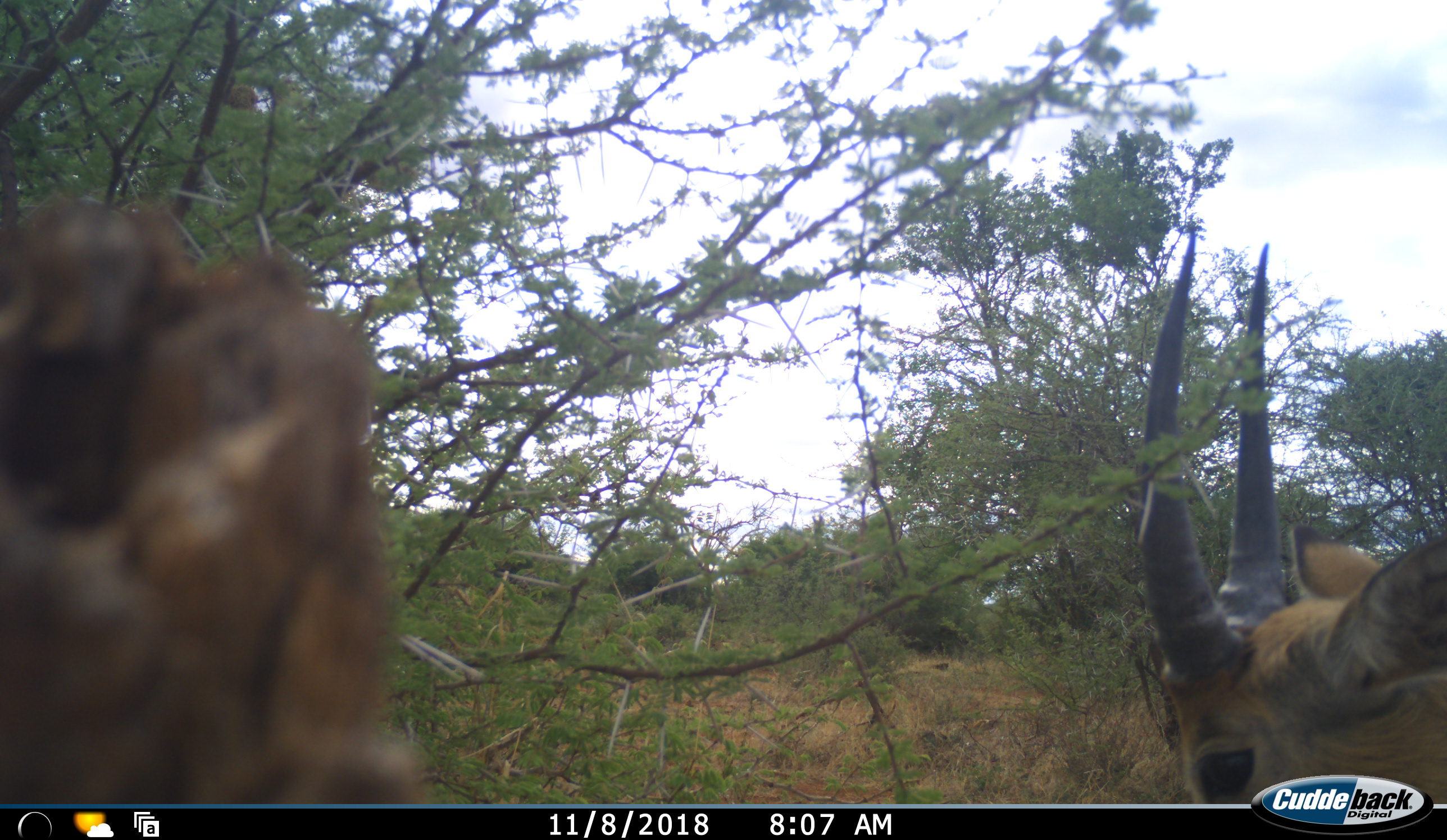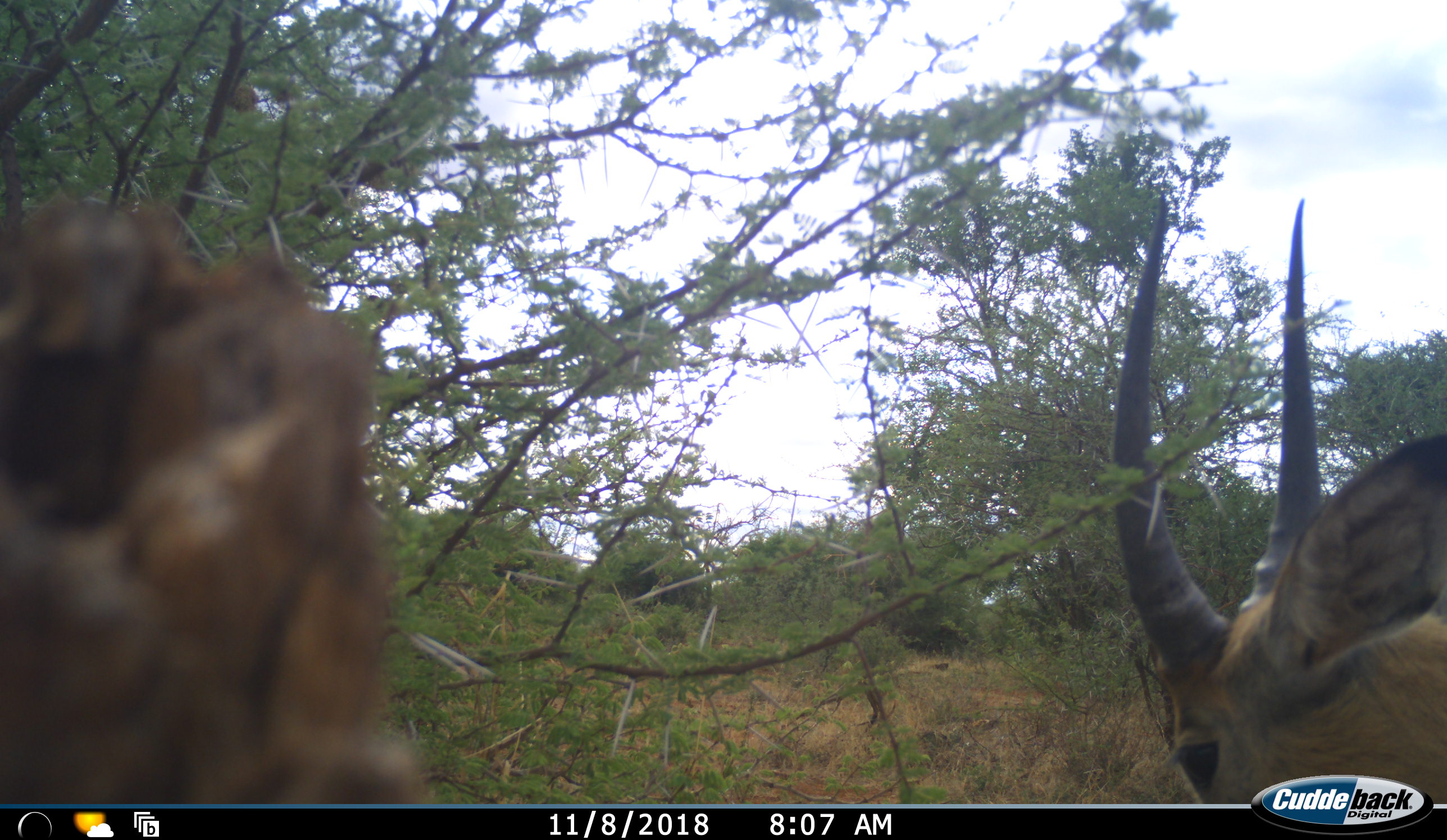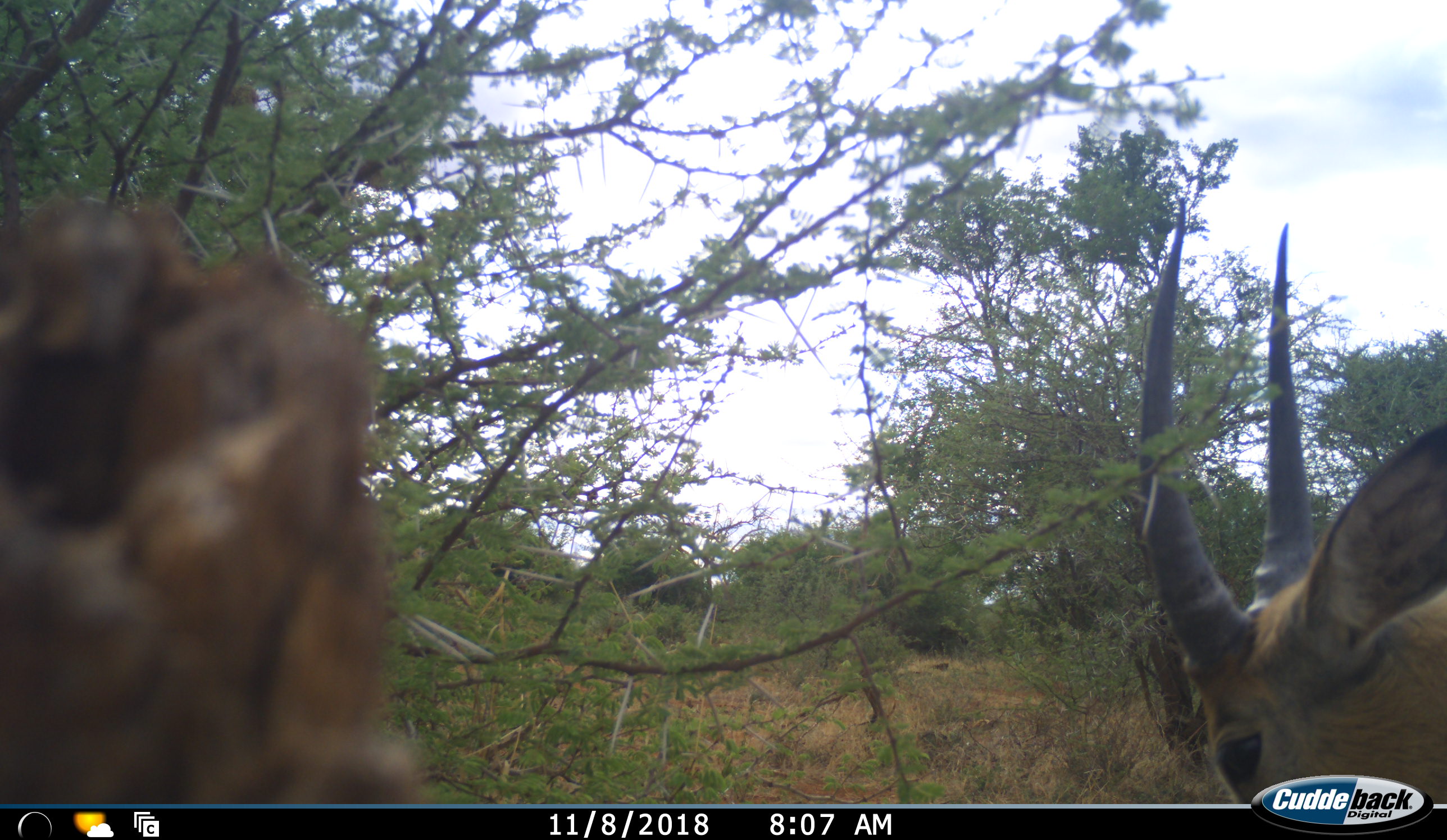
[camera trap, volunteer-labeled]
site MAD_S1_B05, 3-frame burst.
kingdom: Animalia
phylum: Chordata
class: Mammalia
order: Artiodactyla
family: Bovidae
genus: Aepyceros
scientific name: Aepyceros melampus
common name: impala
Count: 1.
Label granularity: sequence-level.